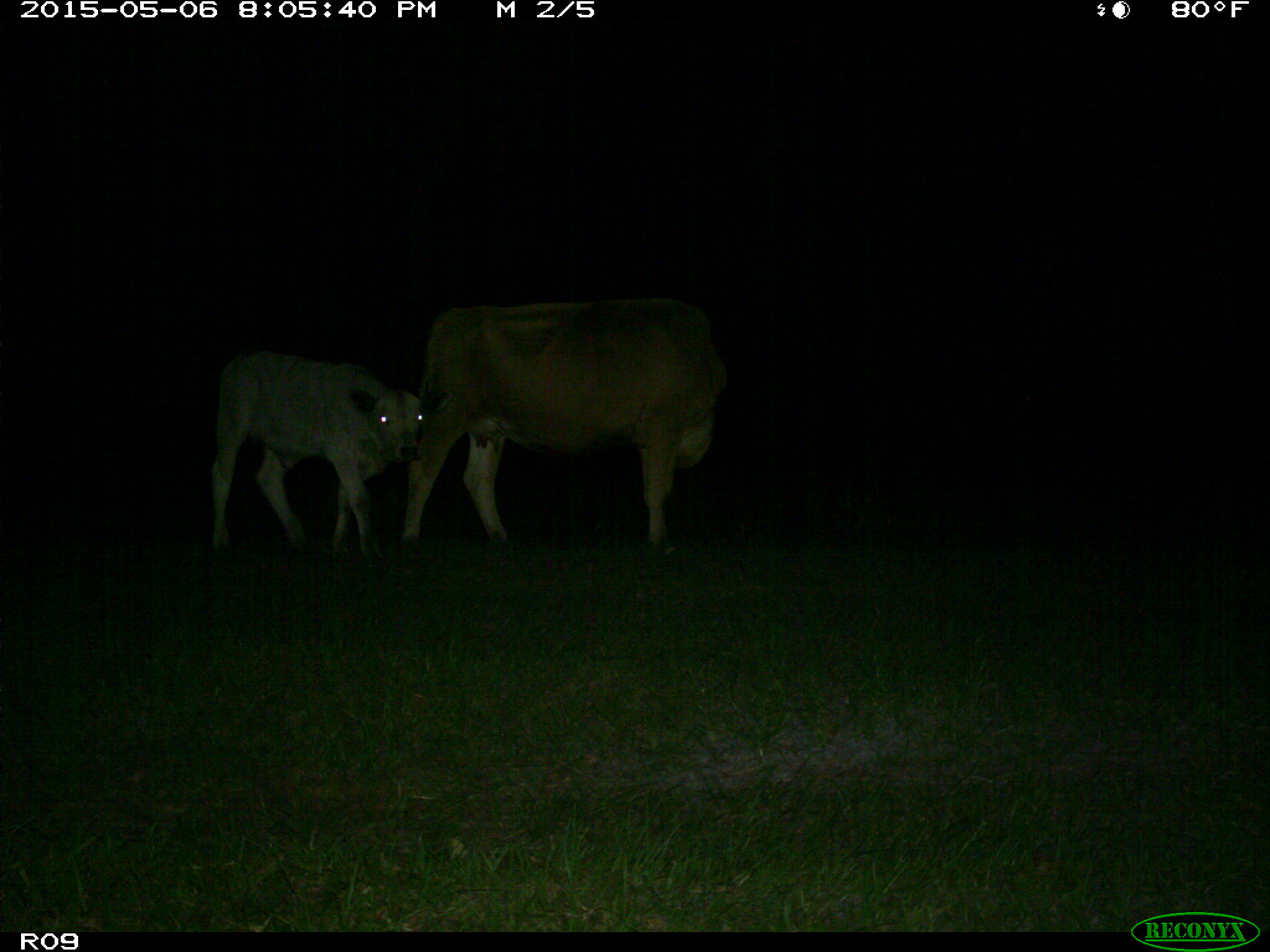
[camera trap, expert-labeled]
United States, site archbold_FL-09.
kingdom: Animalia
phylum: Chordata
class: Mammalia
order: Artiodactyla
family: Bovidae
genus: Bos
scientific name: Bos taurus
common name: domestic cow